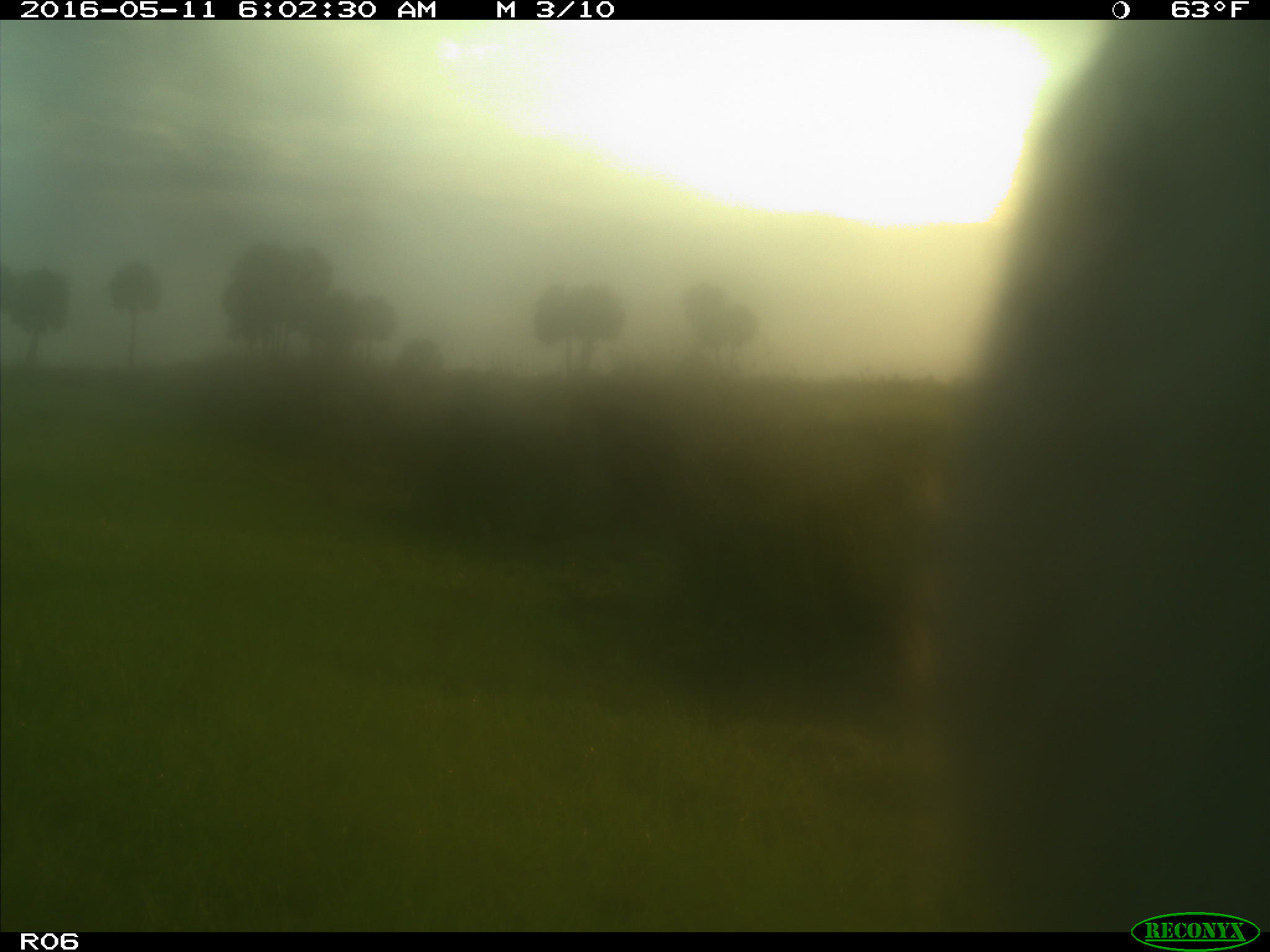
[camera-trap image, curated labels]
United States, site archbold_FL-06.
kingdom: Animalia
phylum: Chordata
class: Mammalia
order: Artiodactyla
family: Bovidae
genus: Bos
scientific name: Bos taurus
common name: domestic cow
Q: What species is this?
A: Bos taurus (domestic cow).